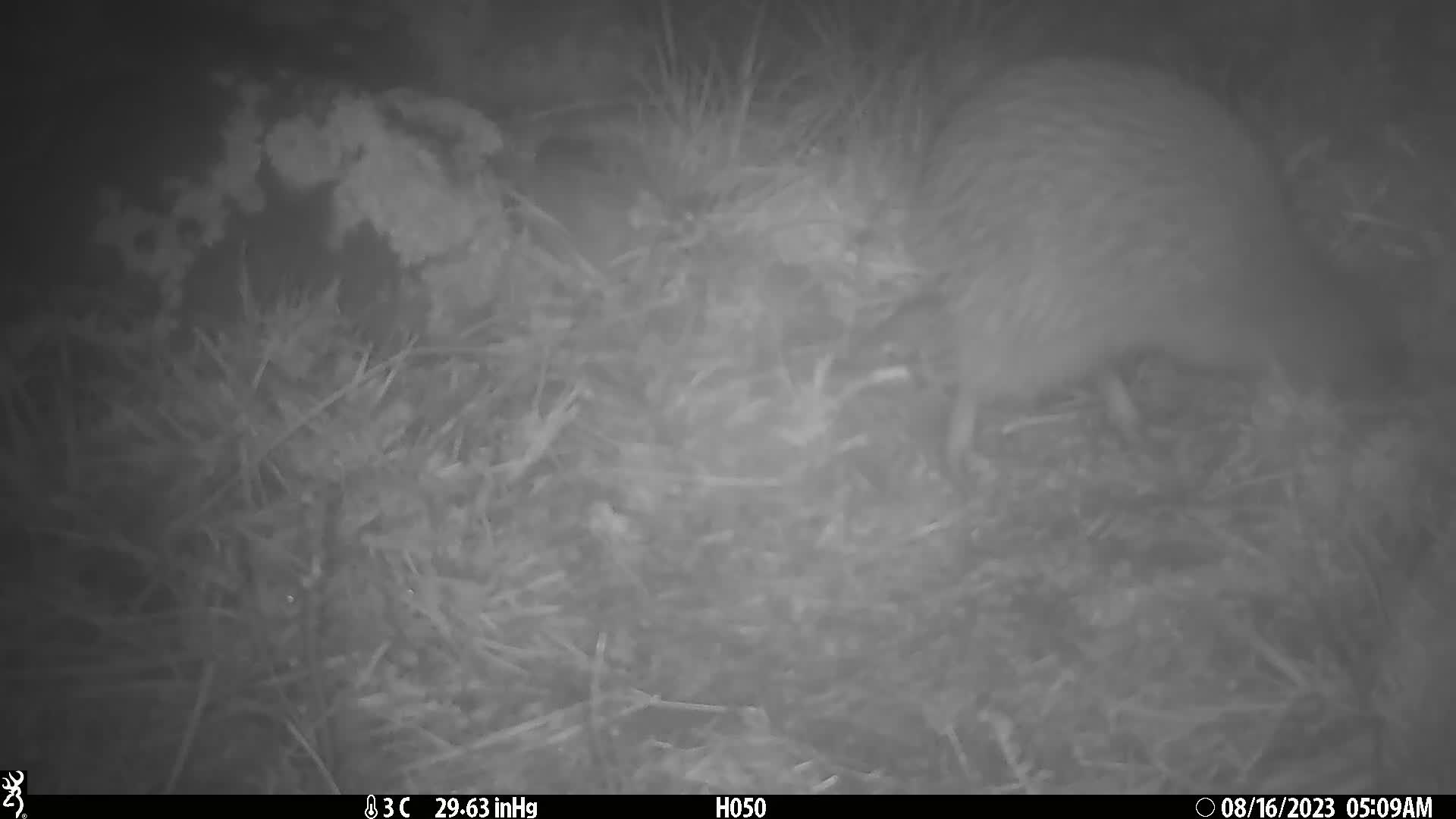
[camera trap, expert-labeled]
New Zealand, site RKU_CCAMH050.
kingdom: Animalia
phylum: Chordata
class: Aves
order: Apterygiformes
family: Apterygidae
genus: Apteryx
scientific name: Apteryx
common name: kiwi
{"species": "kiwi (Apteryx)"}